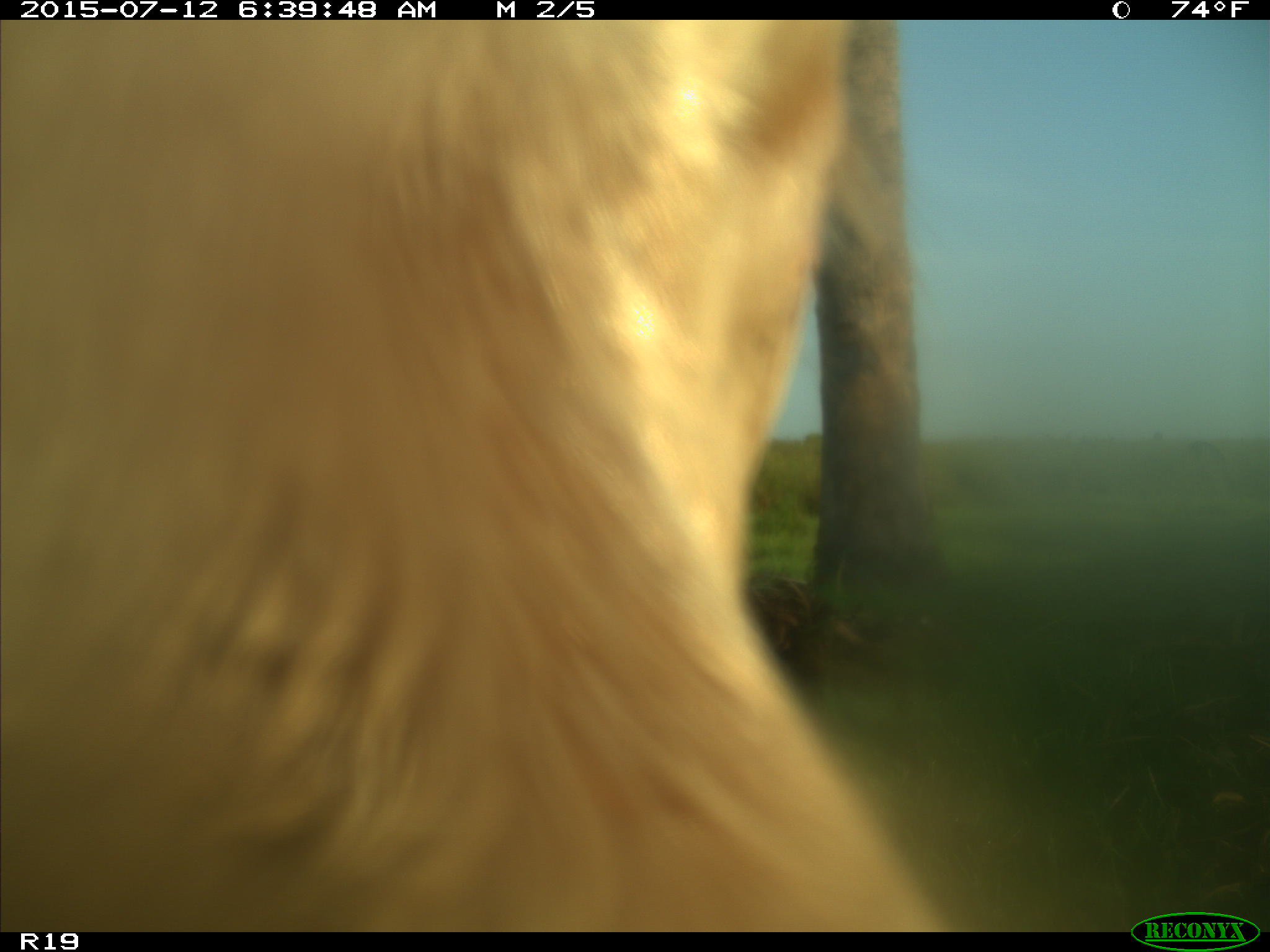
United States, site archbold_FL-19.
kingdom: Animalia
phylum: Chordata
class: Mammalia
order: Artiodactyla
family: Bovidae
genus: Bos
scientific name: Bos taurus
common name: domestic cow